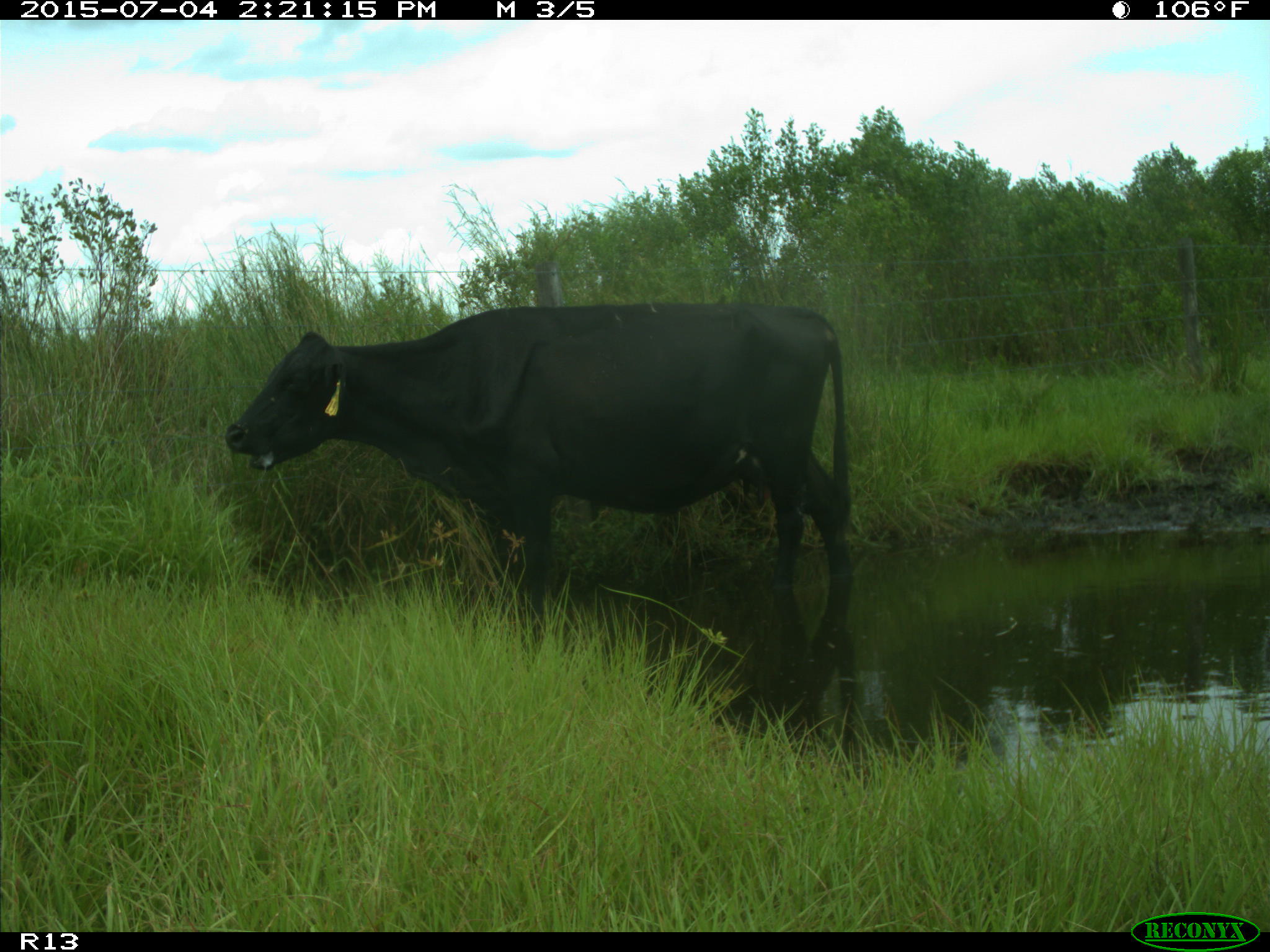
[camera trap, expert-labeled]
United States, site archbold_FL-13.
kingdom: Animalia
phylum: Chordata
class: Mammalia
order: Artiodactyla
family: Bovidae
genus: Bos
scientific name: Bos taurus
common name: domestic cow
Bos taurus (domestic cow).